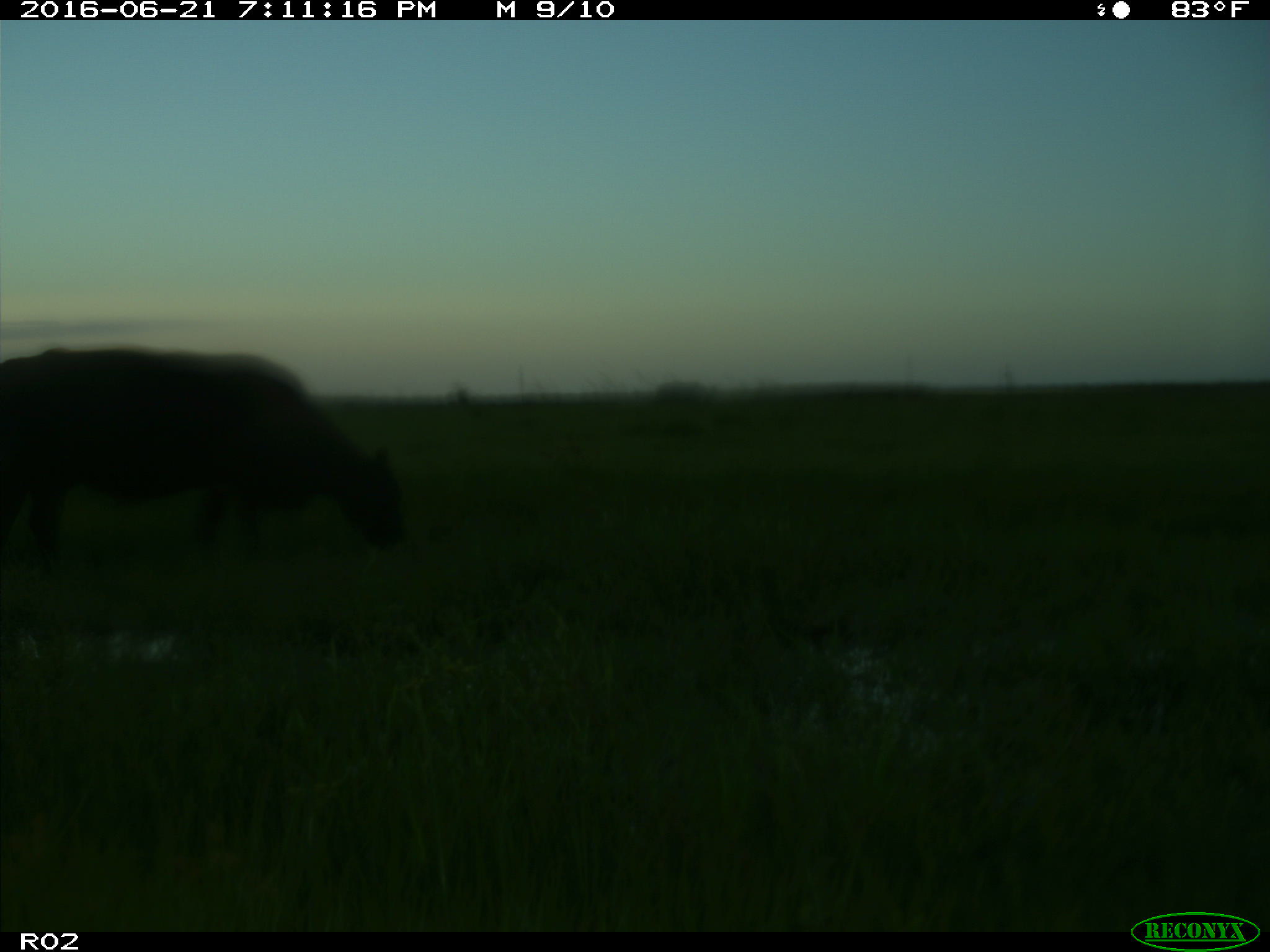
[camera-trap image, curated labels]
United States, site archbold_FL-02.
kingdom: Animalia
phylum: Chordata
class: Mammalia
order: Artiodactyla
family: Bovidae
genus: Bos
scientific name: Bos taurus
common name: domestic cow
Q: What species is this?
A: Bos taurus (domestic cow).